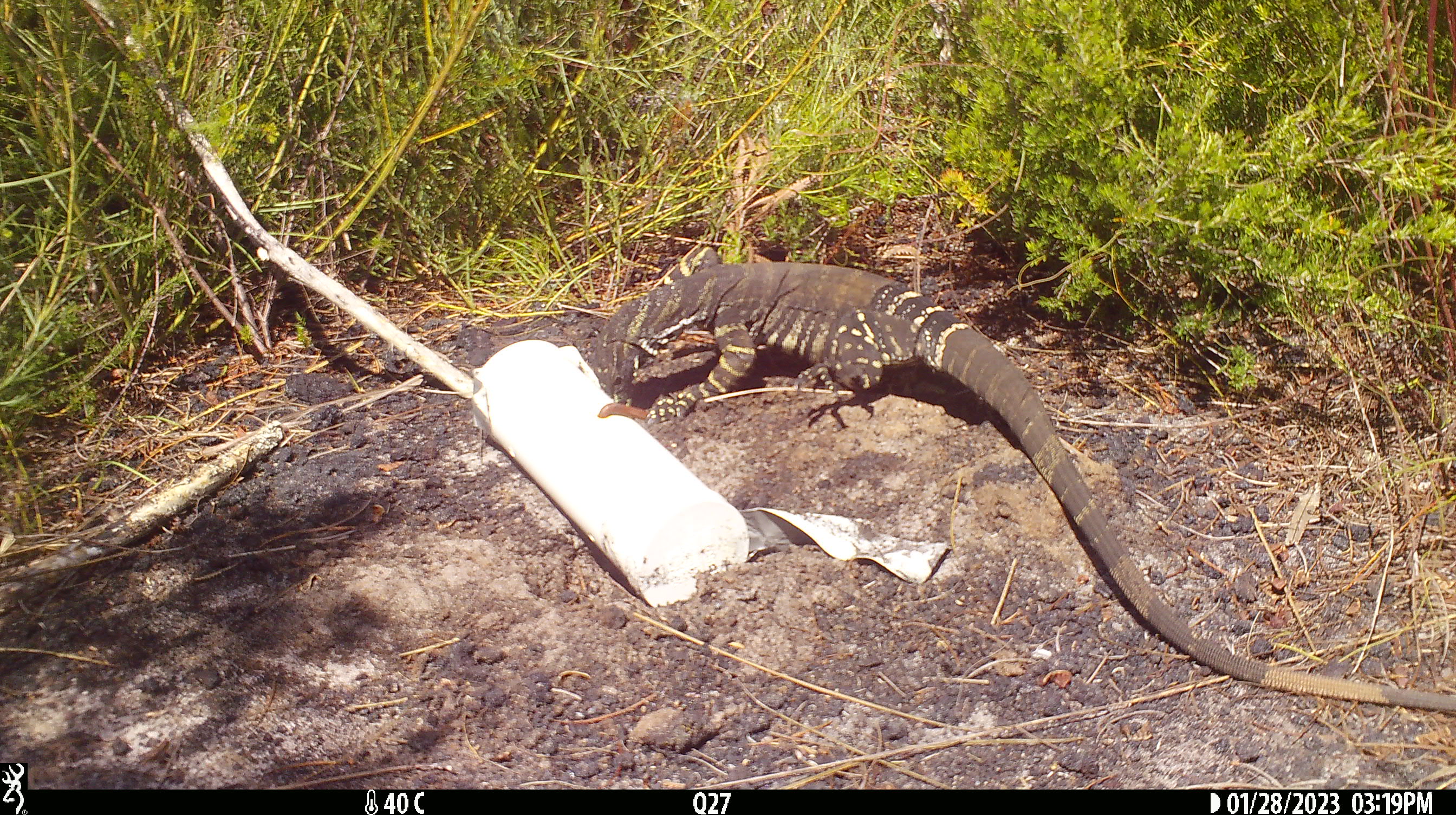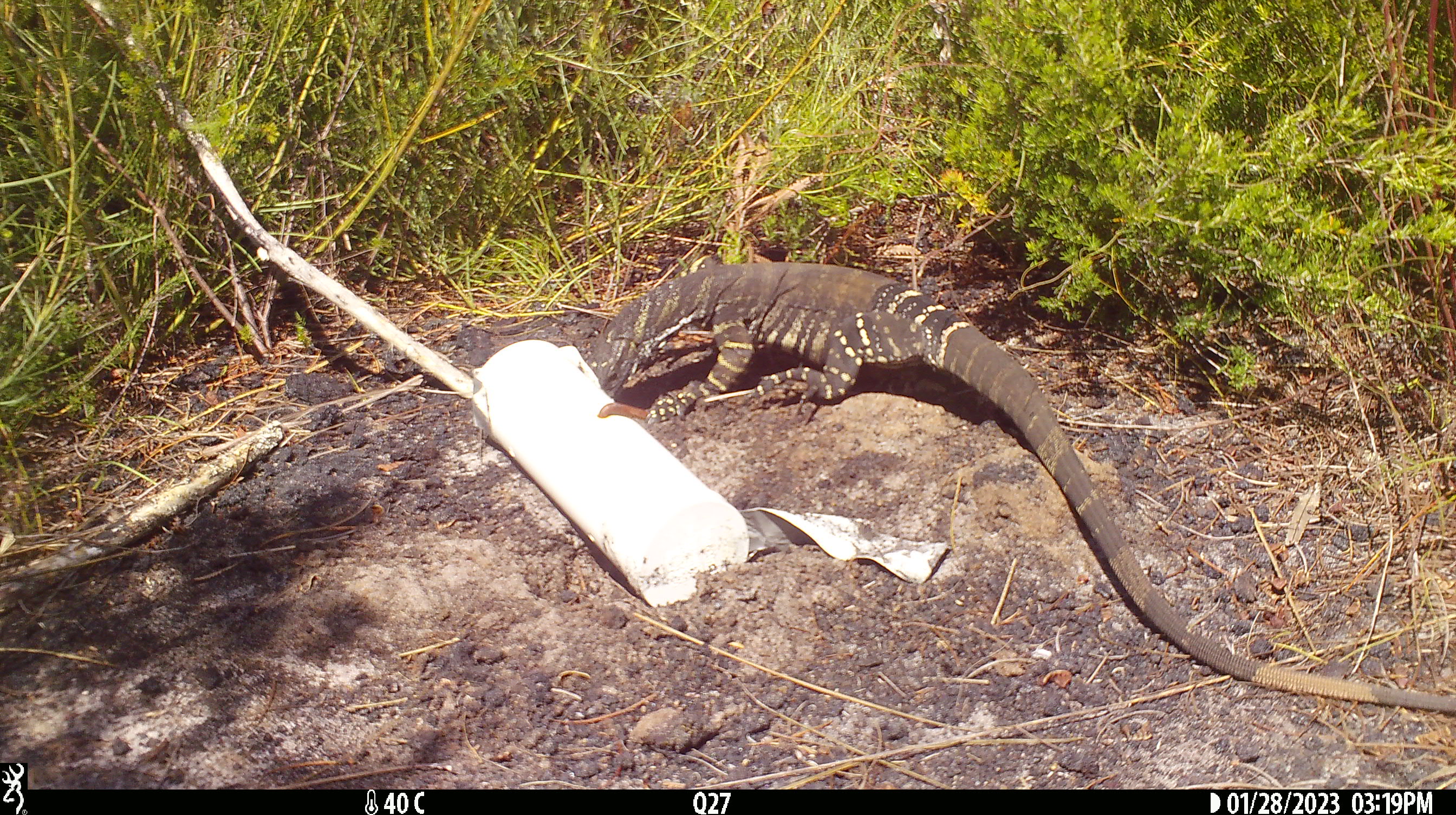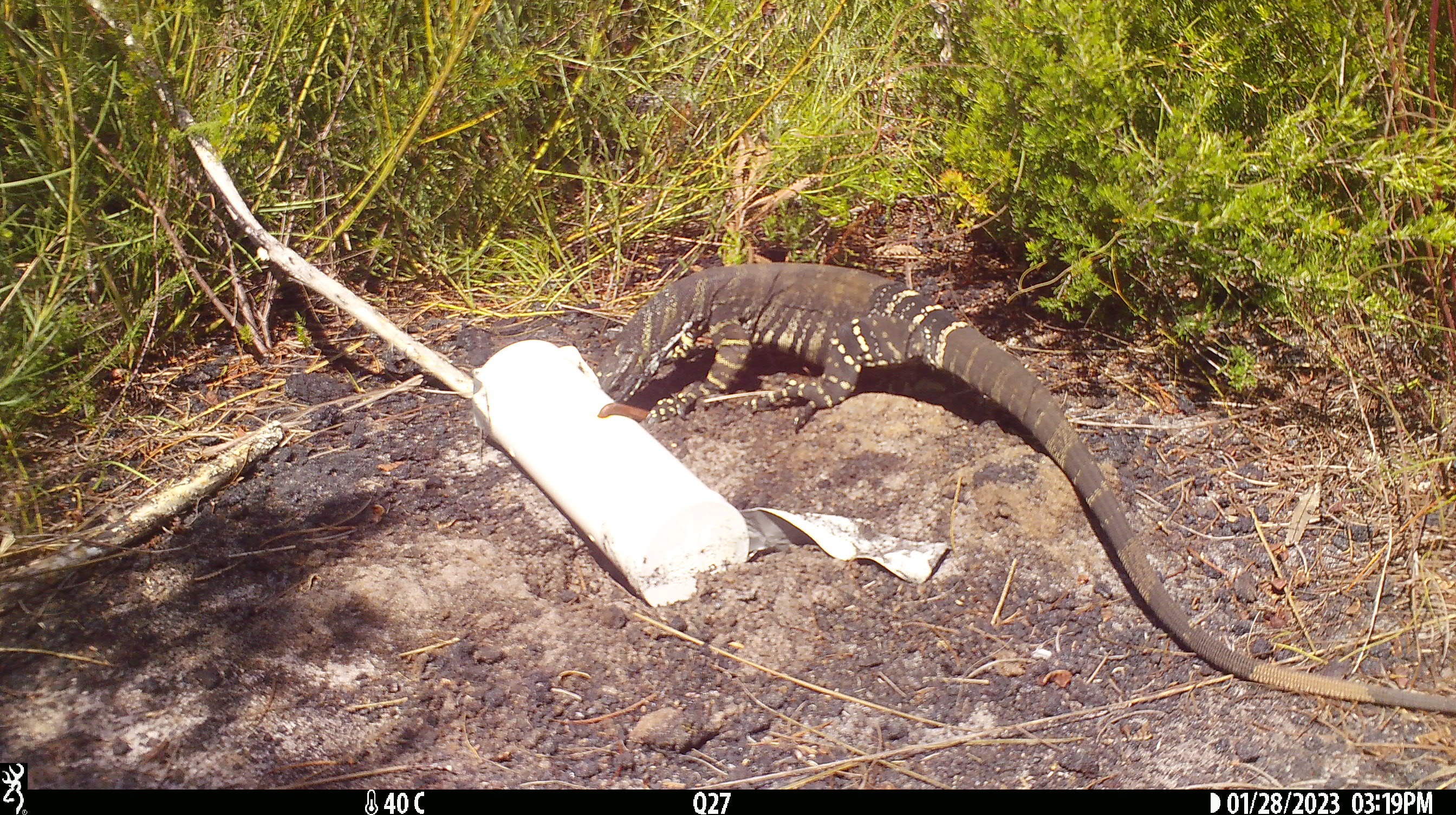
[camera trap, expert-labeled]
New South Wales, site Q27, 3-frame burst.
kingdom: Animalia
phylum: Chordata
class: Reptilia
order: Squamata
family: Varanidae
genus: Varanus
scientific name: Varanus varius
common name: lace monitor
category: goanna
Goanna (lace monitor) (Varanus varius).